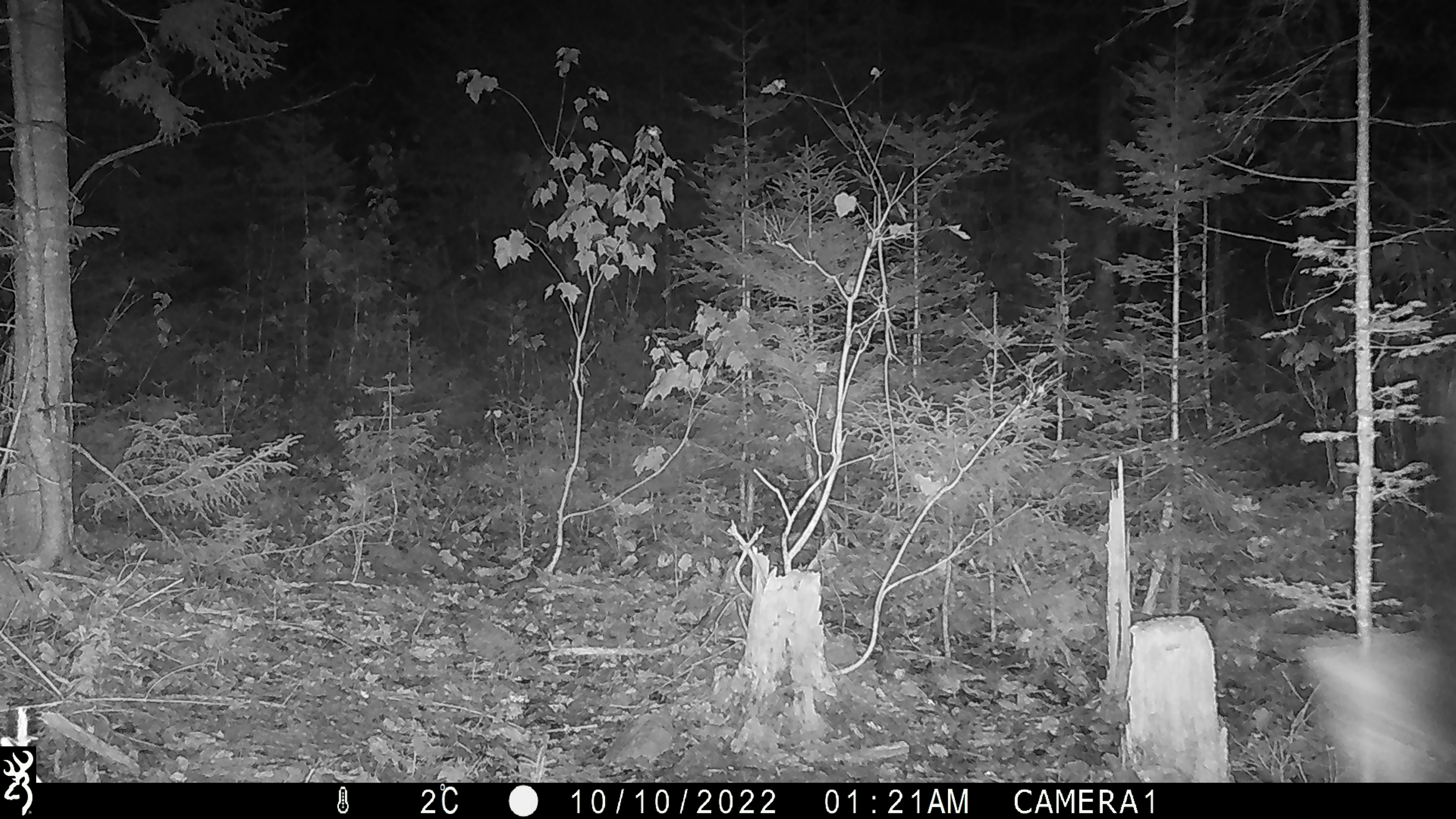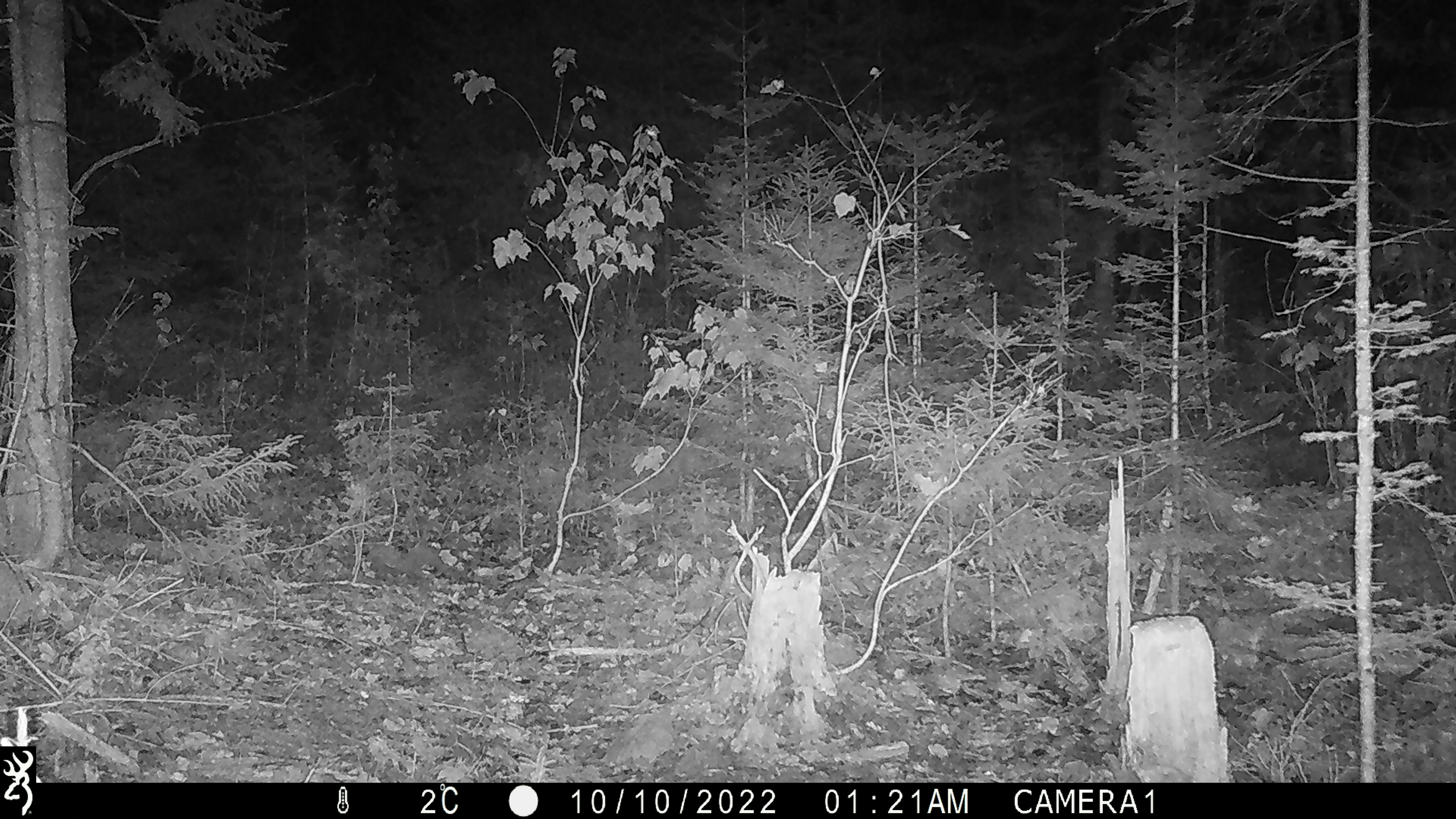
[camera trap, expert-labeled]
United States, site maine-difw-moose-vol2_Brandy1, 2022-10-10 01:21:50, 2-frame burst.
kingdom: Animalia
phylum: Chordata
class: Mammalia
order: Artiodactyla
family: Cervidae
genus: Alces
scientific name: Alces alces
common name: moose